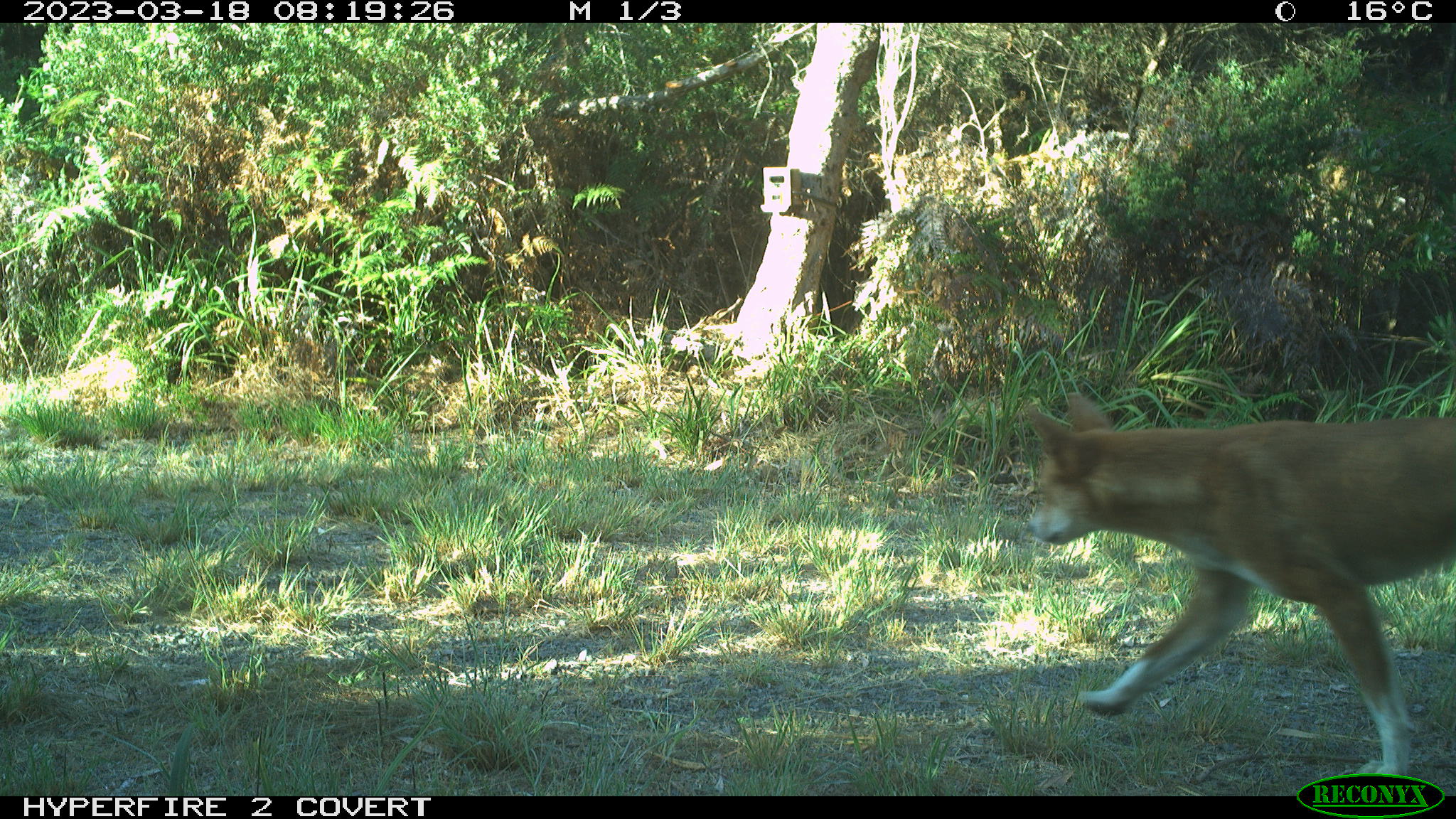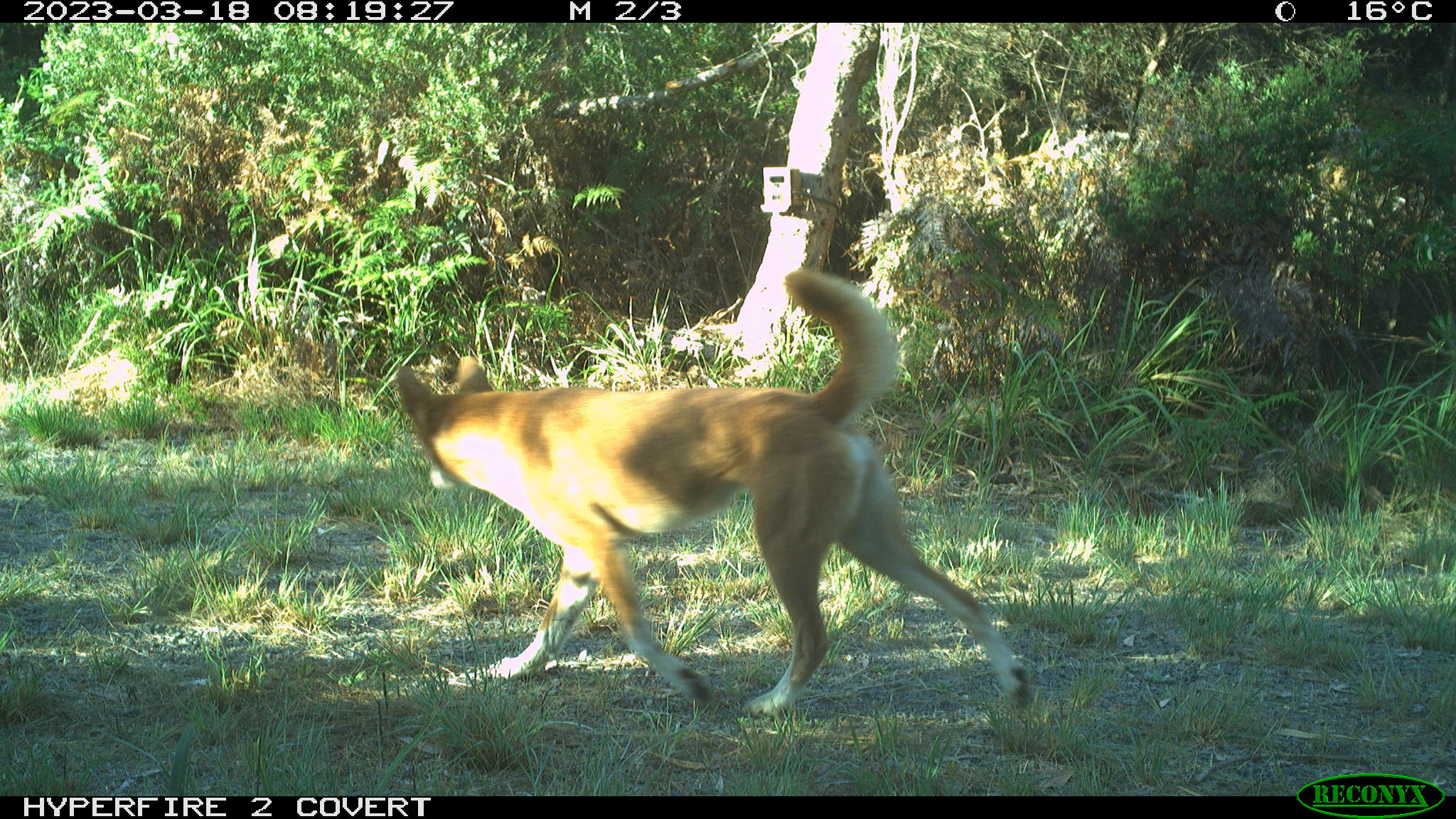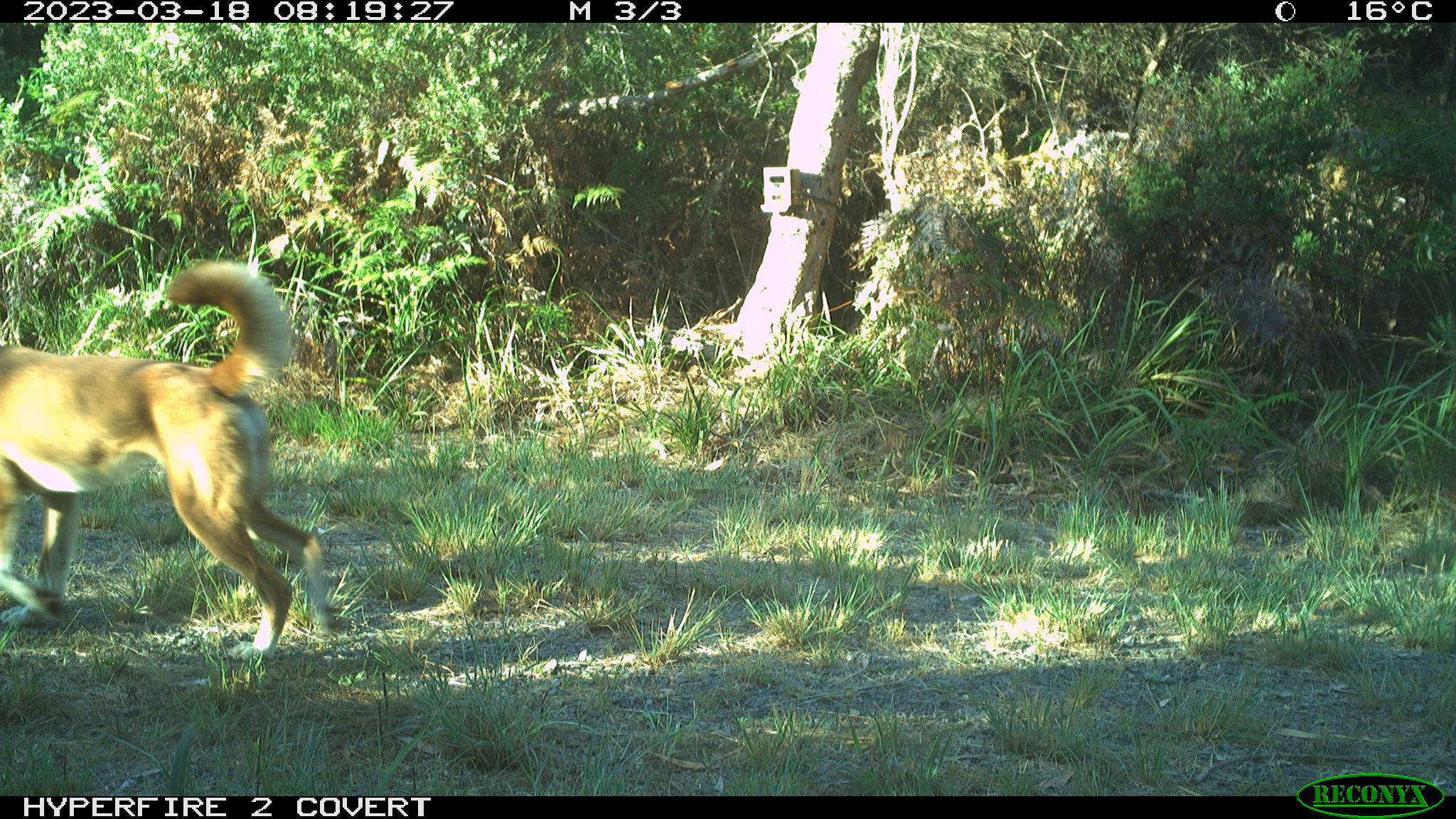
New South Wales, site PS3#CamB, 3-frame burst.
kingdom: Animalia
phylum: Chordata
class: Mammalia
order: Carnivora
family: Canidae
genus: Canis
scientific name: Canis familiaris dingo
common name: dingo